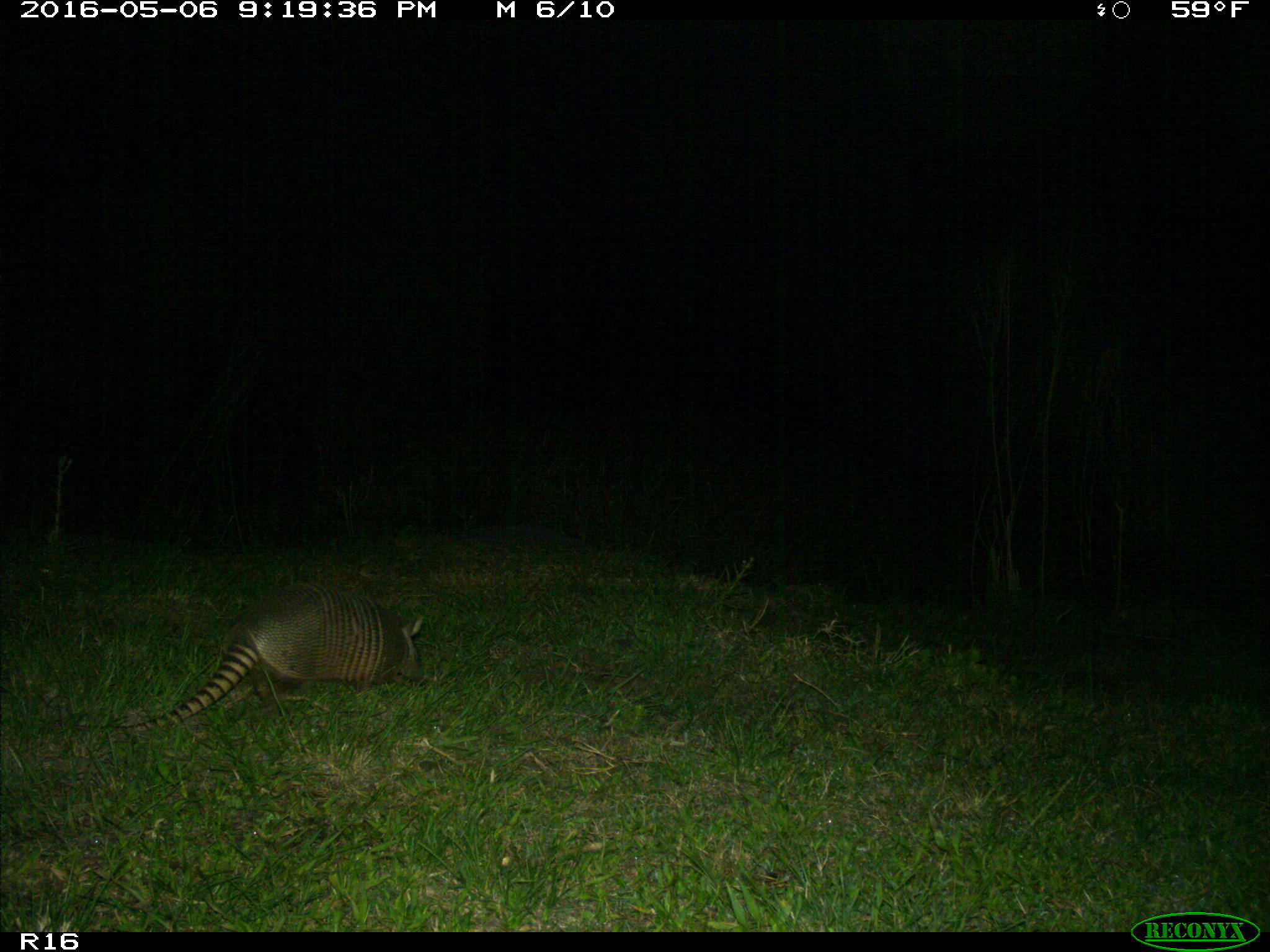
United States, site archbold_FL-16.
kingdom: Animalia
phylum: Chordata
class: Mammalia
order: Cingulata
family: Dasypodidae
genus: Dasypus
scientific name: Dasypus novemcinctus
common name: nine-banded armadillo